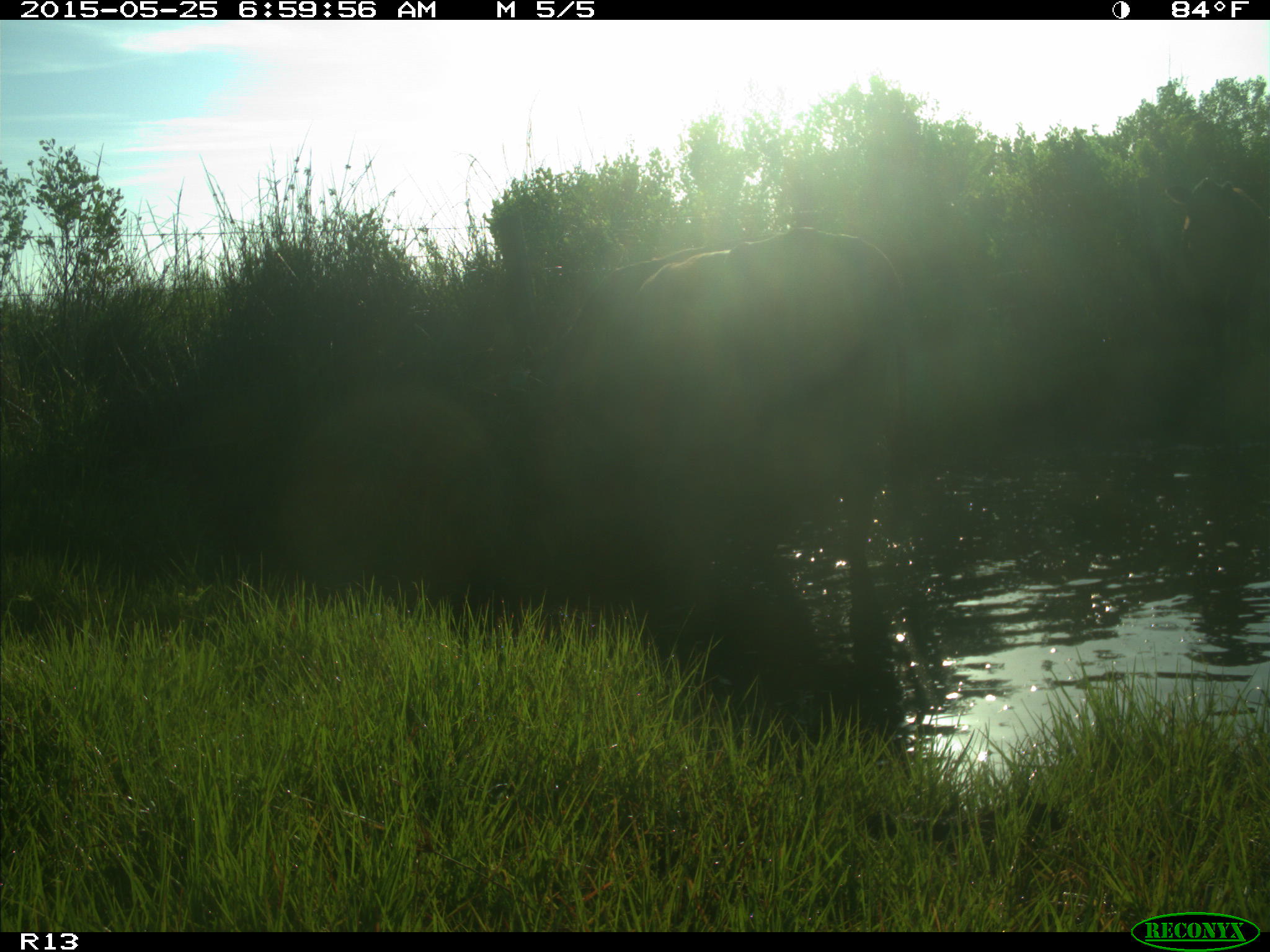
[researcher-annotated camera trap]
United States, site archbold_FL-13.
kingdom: Animalia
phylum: Chordata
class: Mammalia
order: Artiodactyla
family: Bovidae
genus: Bos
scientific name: Bos taurus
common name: domestic cow